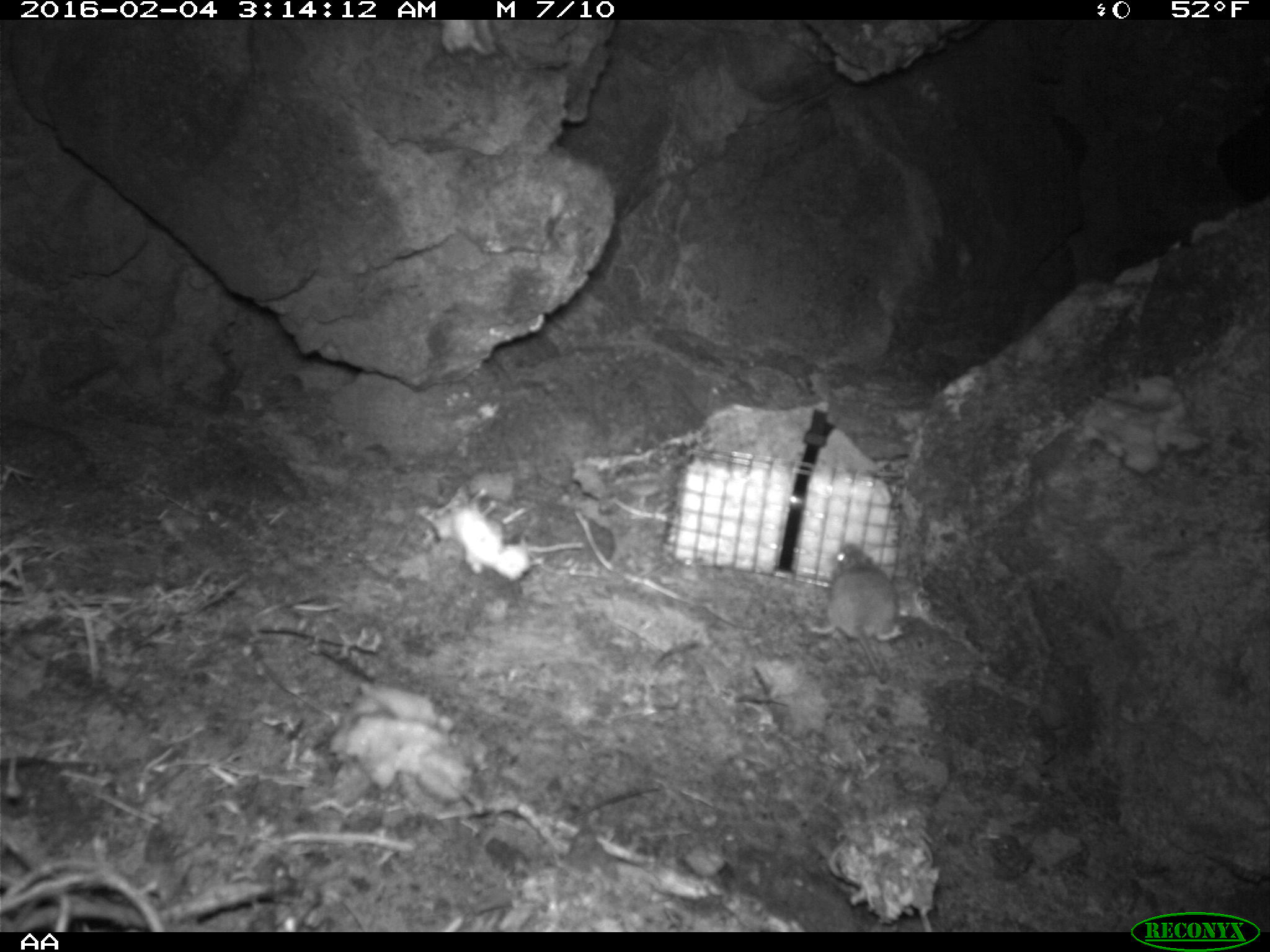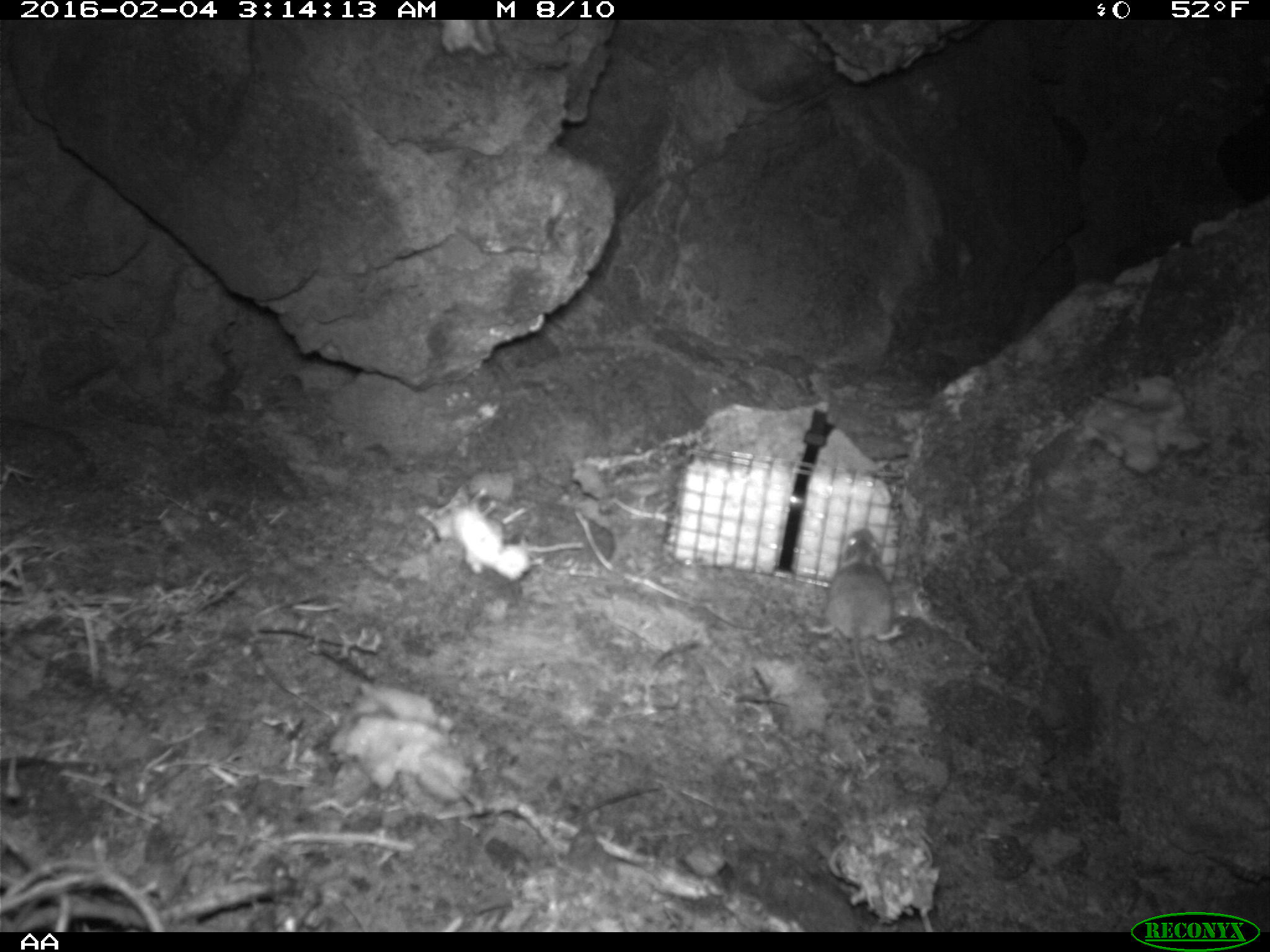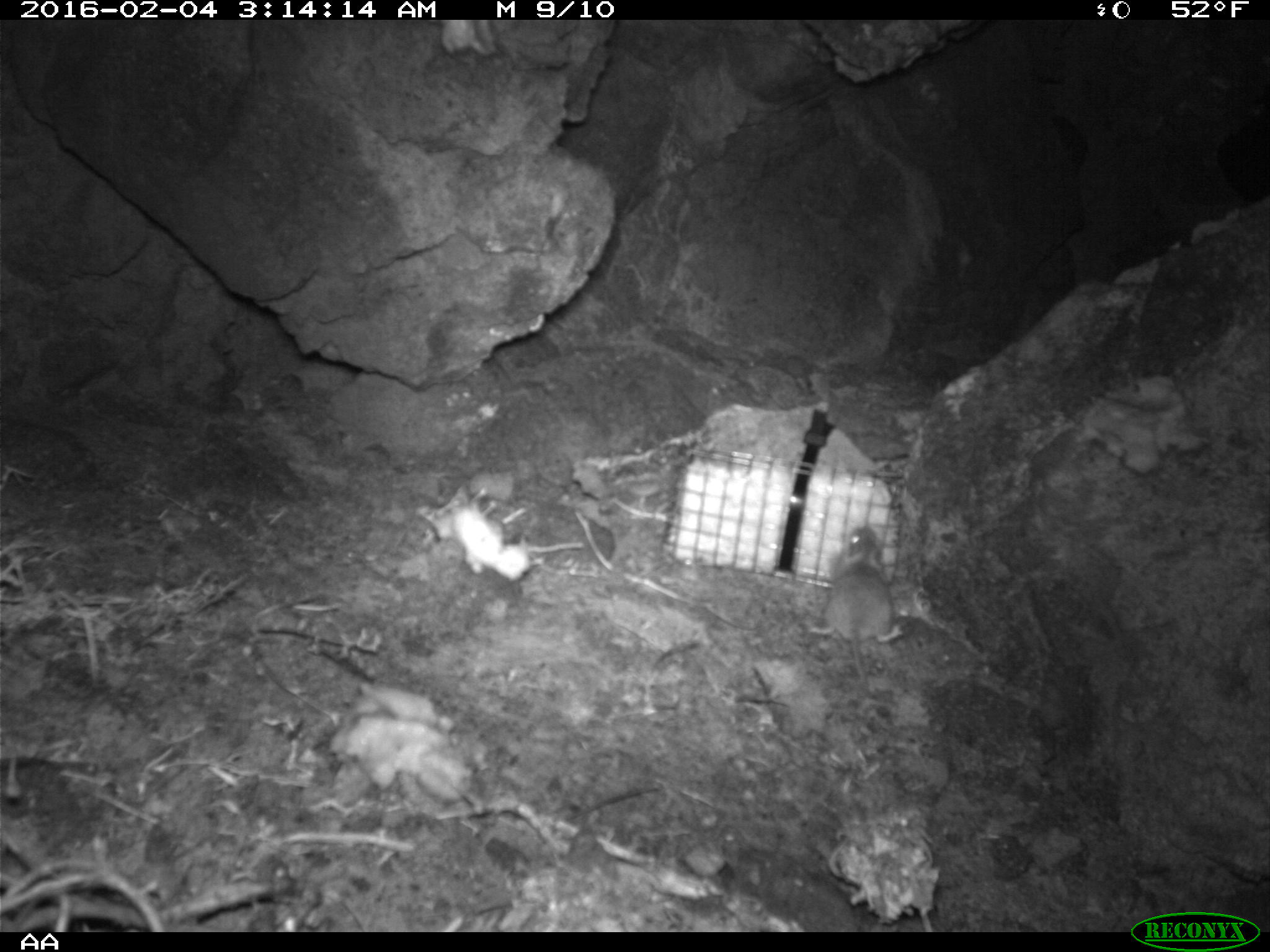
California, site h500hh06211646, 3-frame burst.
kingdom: Animalia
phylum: Chordata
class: Mammalia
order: Rodentia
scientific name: Rodentia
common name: rodent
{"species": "rodent (Rodentia)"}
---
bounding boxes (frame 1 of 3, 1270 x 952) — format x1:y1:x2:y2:
rodent: 811:539:902:684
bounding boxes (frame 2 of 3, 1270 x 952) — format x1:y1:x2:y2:
rodent: 804:532:905:715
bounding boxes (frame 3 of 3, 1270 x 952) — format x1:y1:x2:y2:
rodent: 806:524:904:702